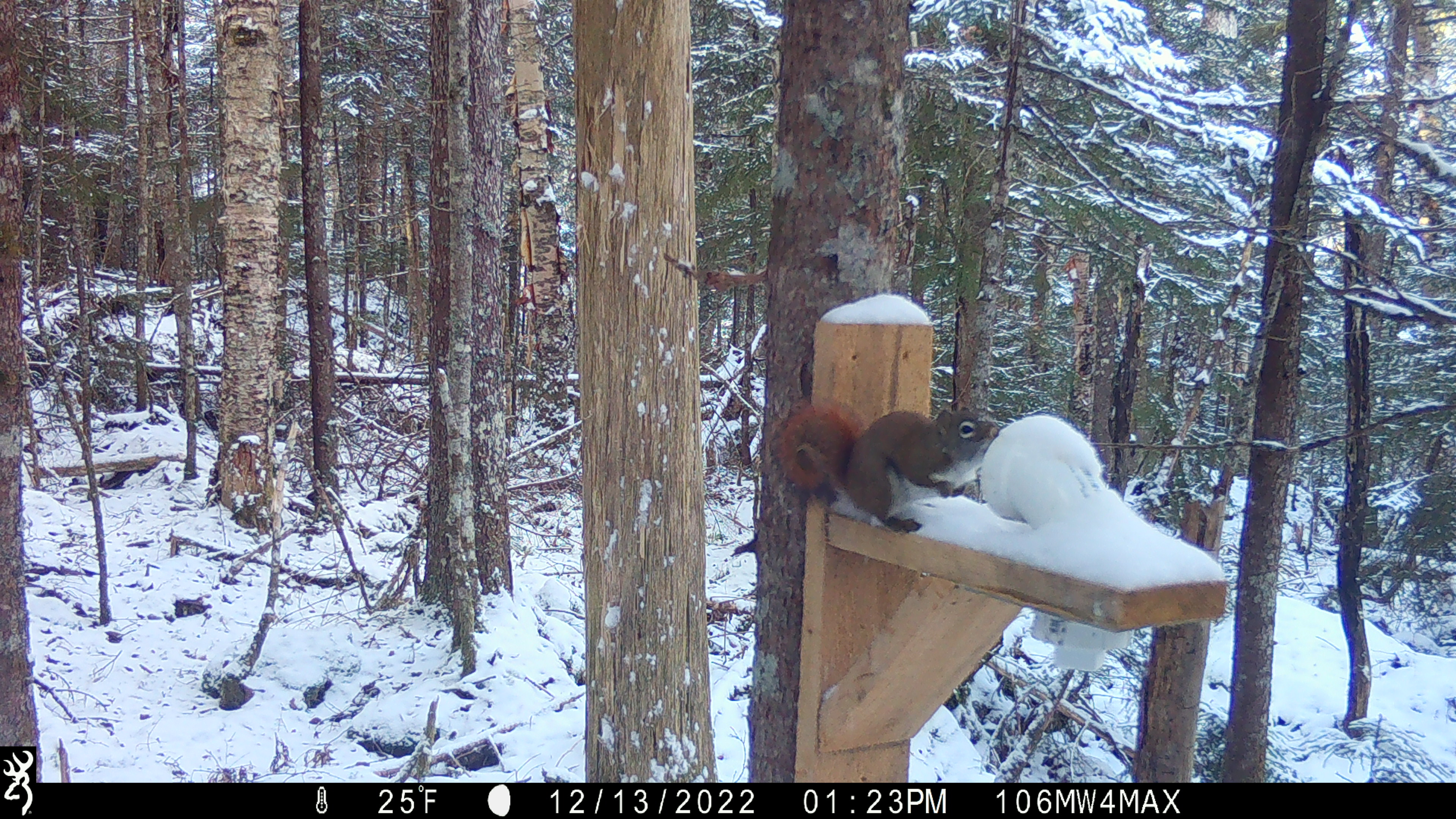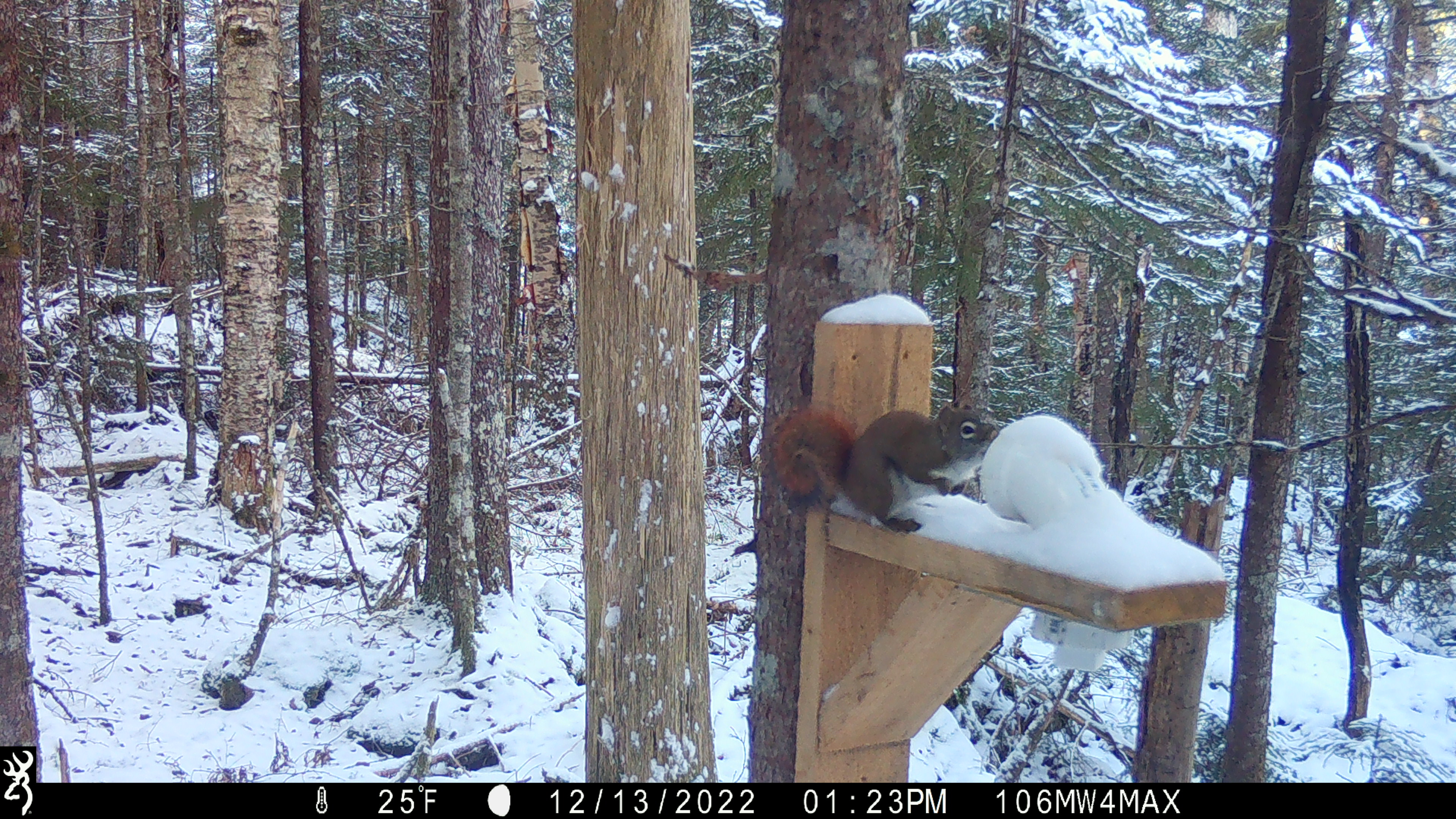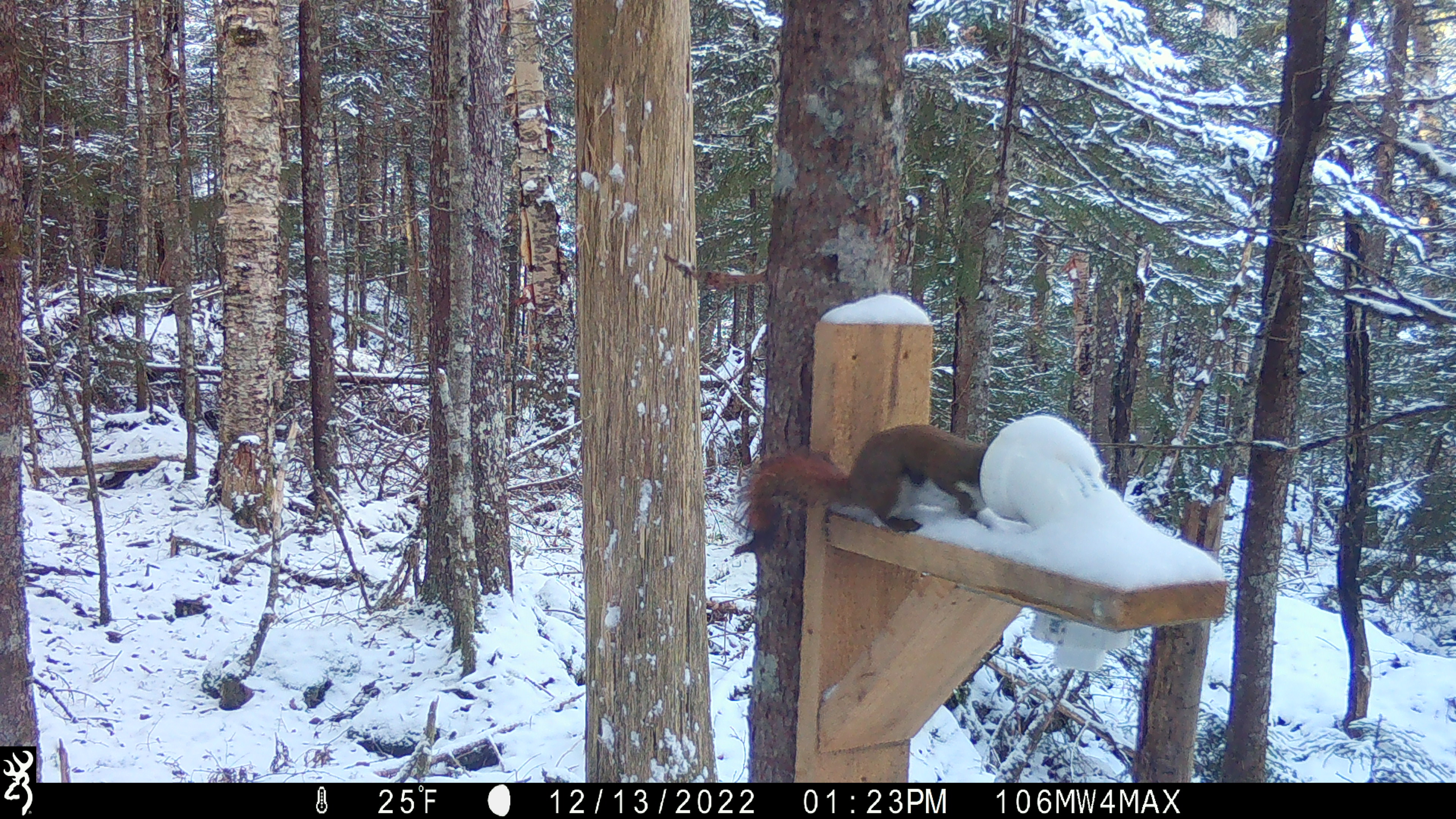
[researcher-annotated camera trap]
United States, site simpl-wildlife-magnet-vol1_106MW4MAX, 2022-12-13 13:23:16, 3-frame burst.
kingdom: Animalia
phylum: Chordata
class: Mammalia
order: Rodentia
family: Sciuridae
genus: Tamiasciurus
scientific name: Tamiasciurus hudsonicus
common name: red squirrel